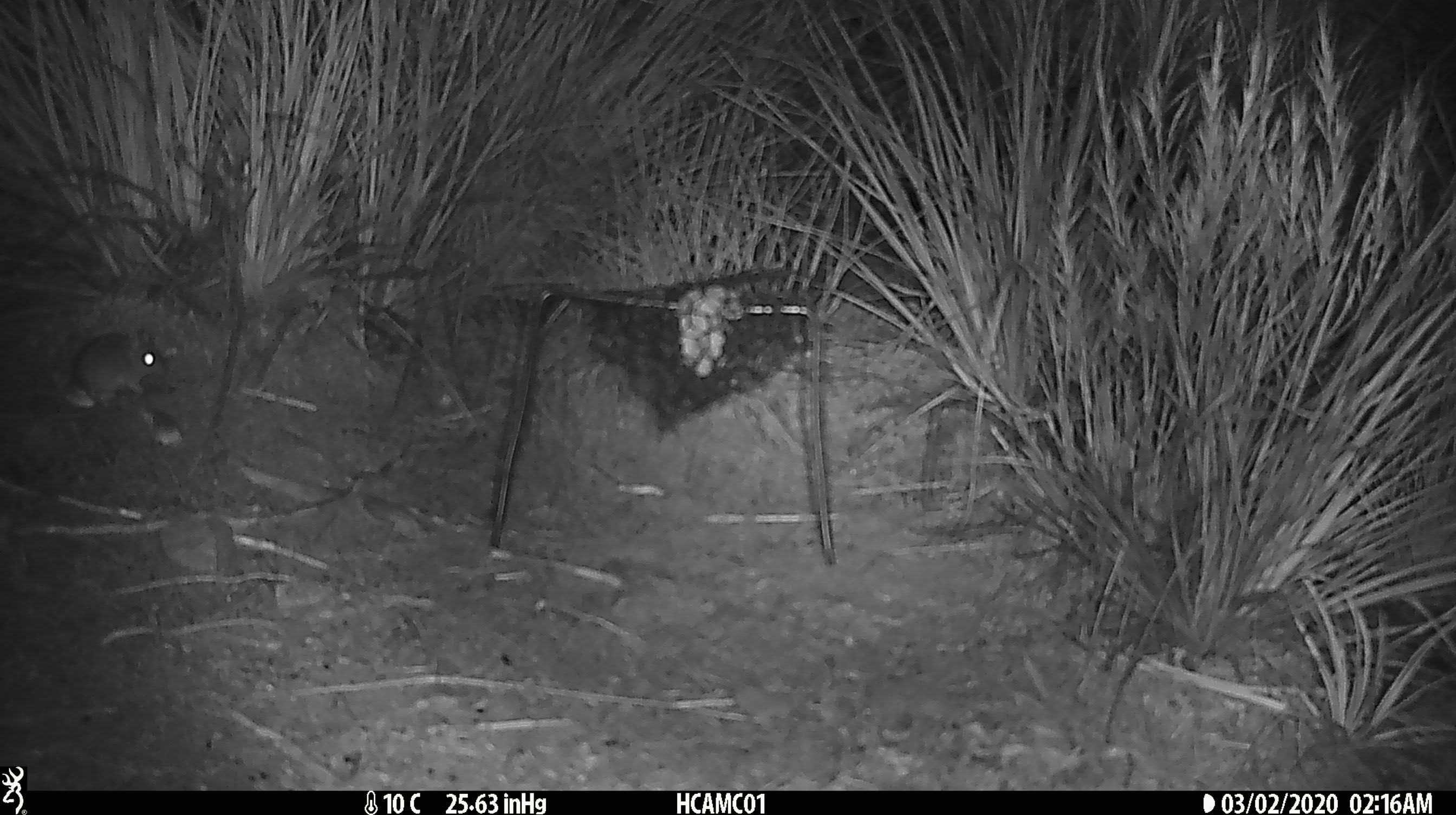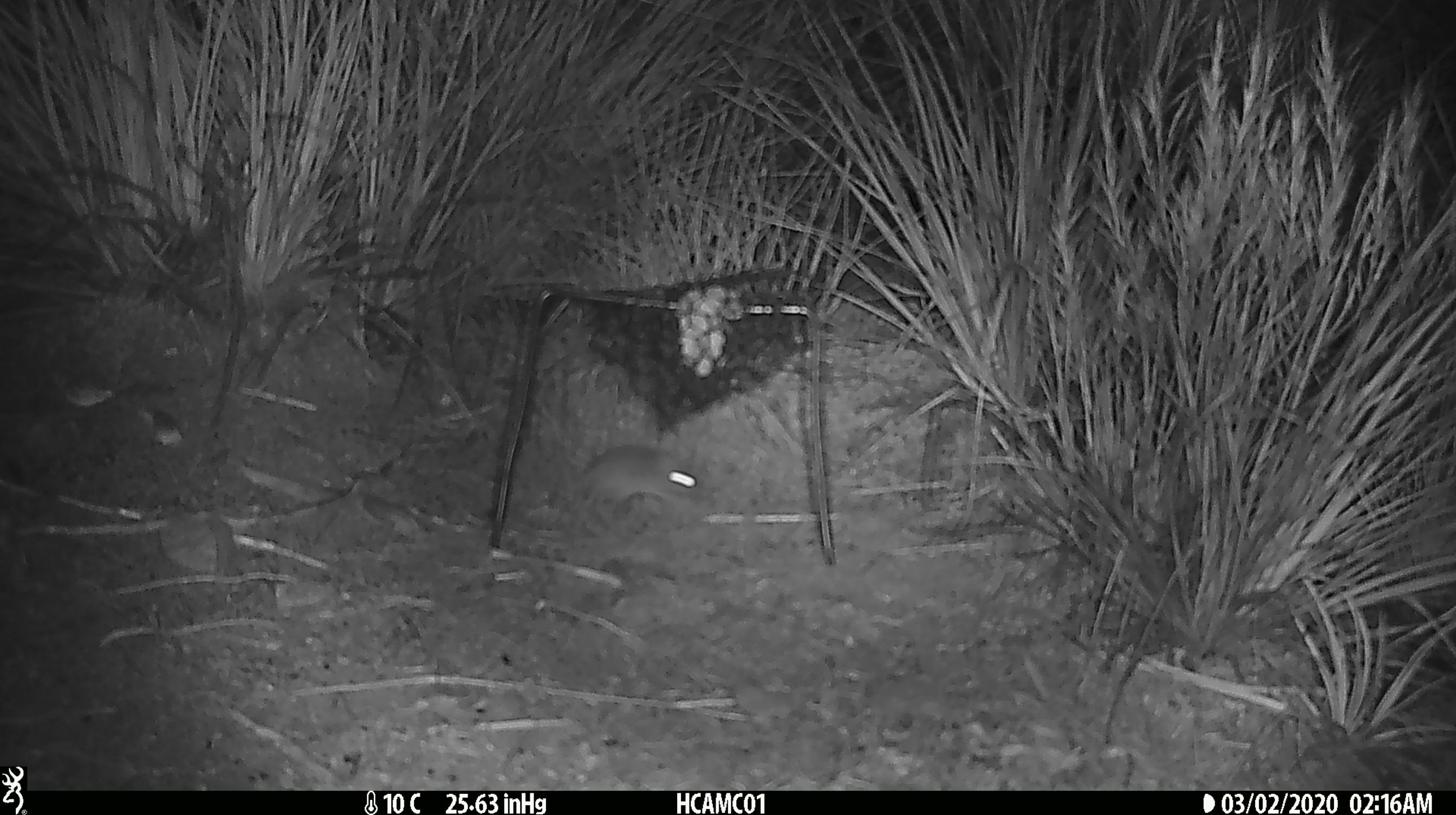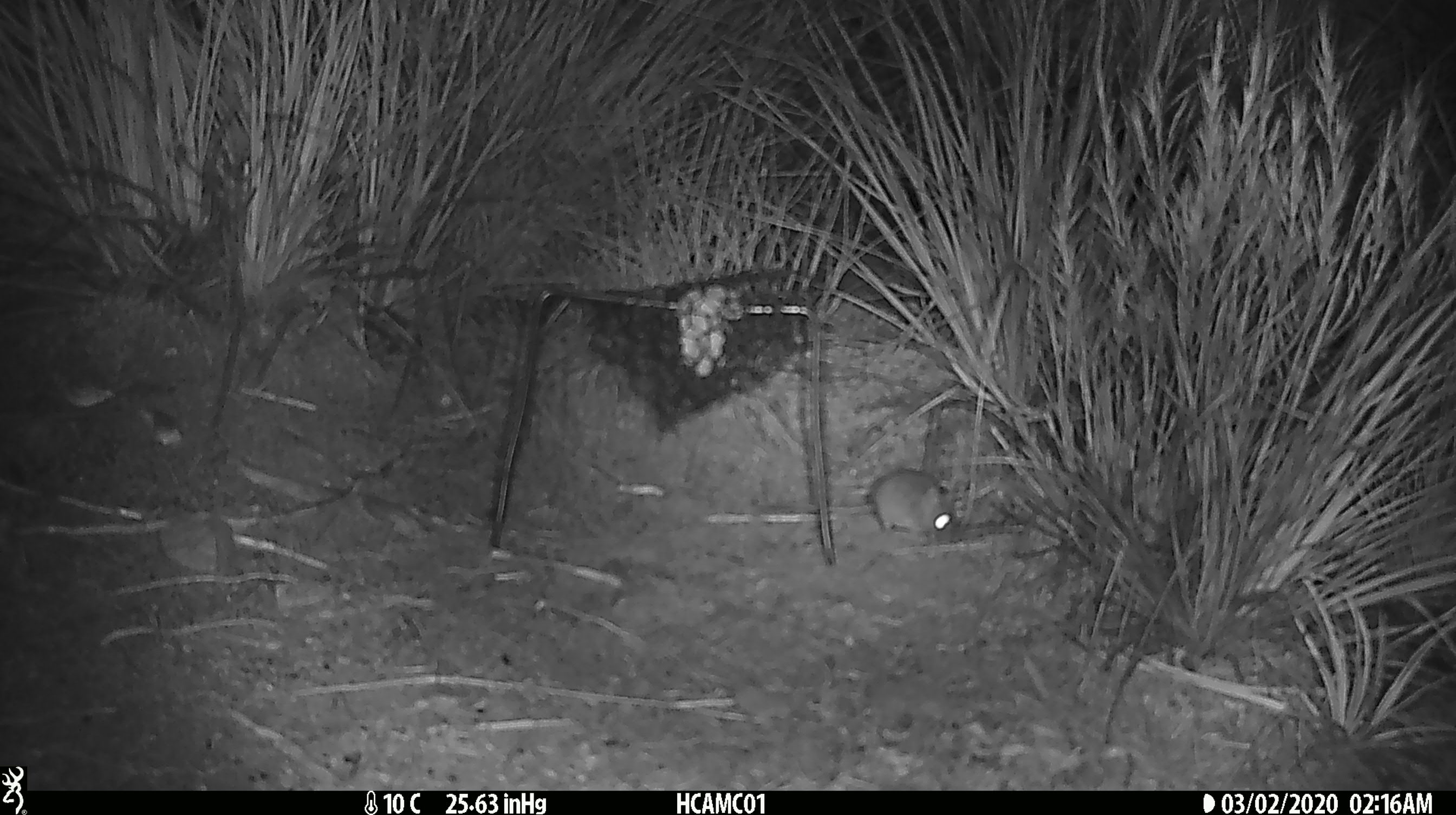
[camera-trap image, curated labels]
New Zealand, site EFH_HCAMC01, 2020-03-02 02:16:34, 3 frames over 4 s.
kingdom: Animalia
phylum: Chordata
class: Mammalia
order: Rodentia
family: Muridae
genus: Mus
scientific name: Mus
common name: mouse